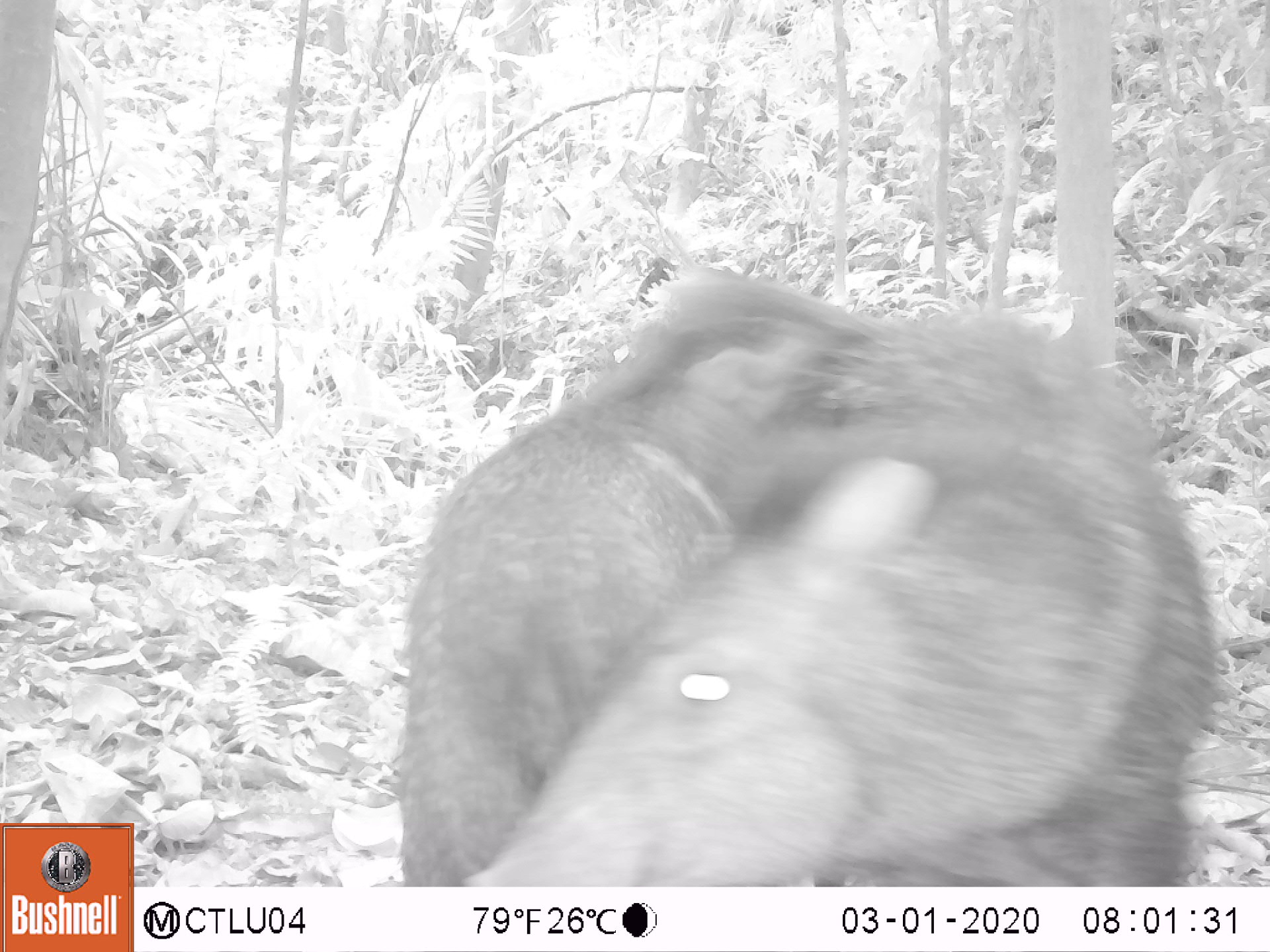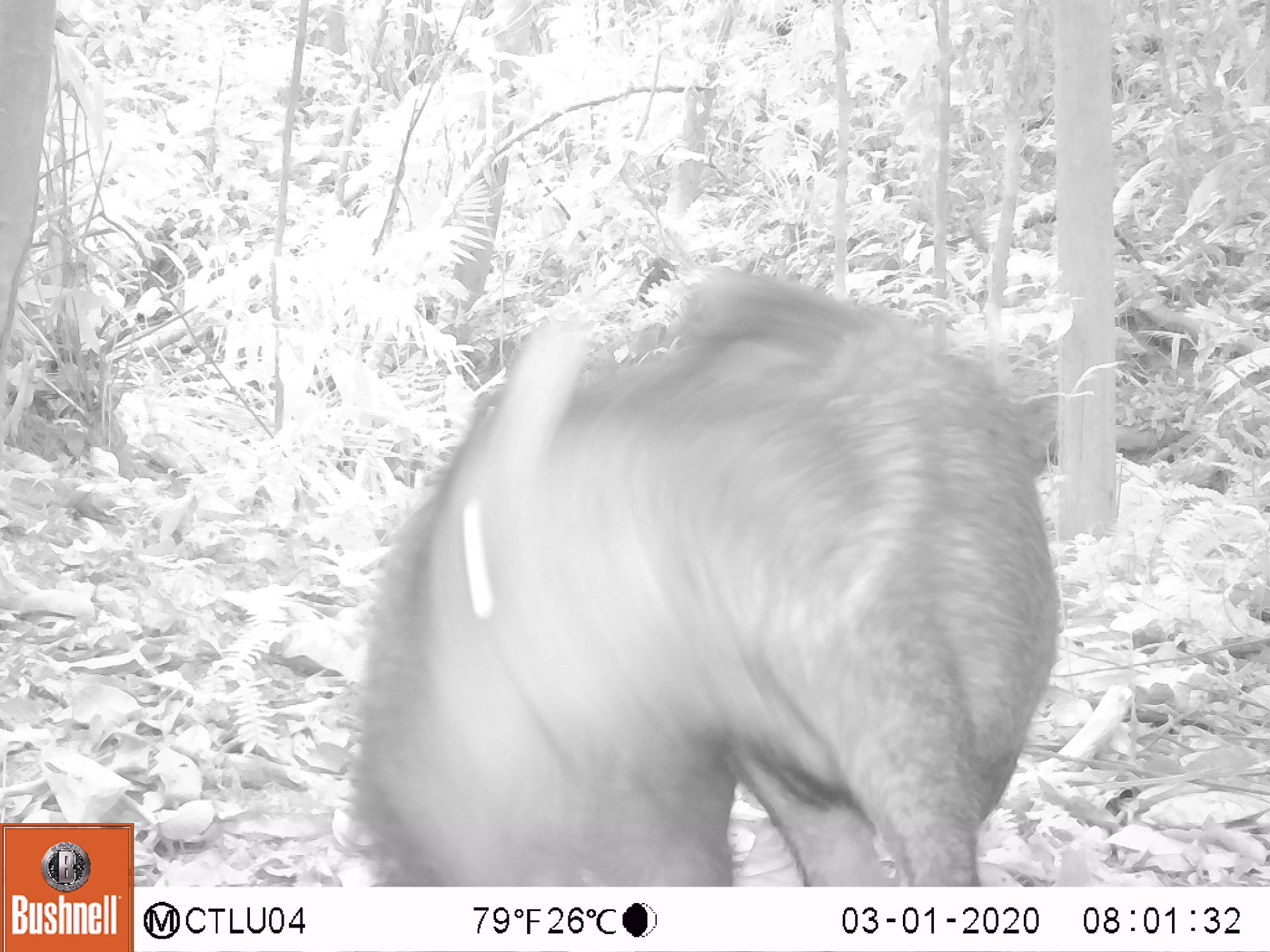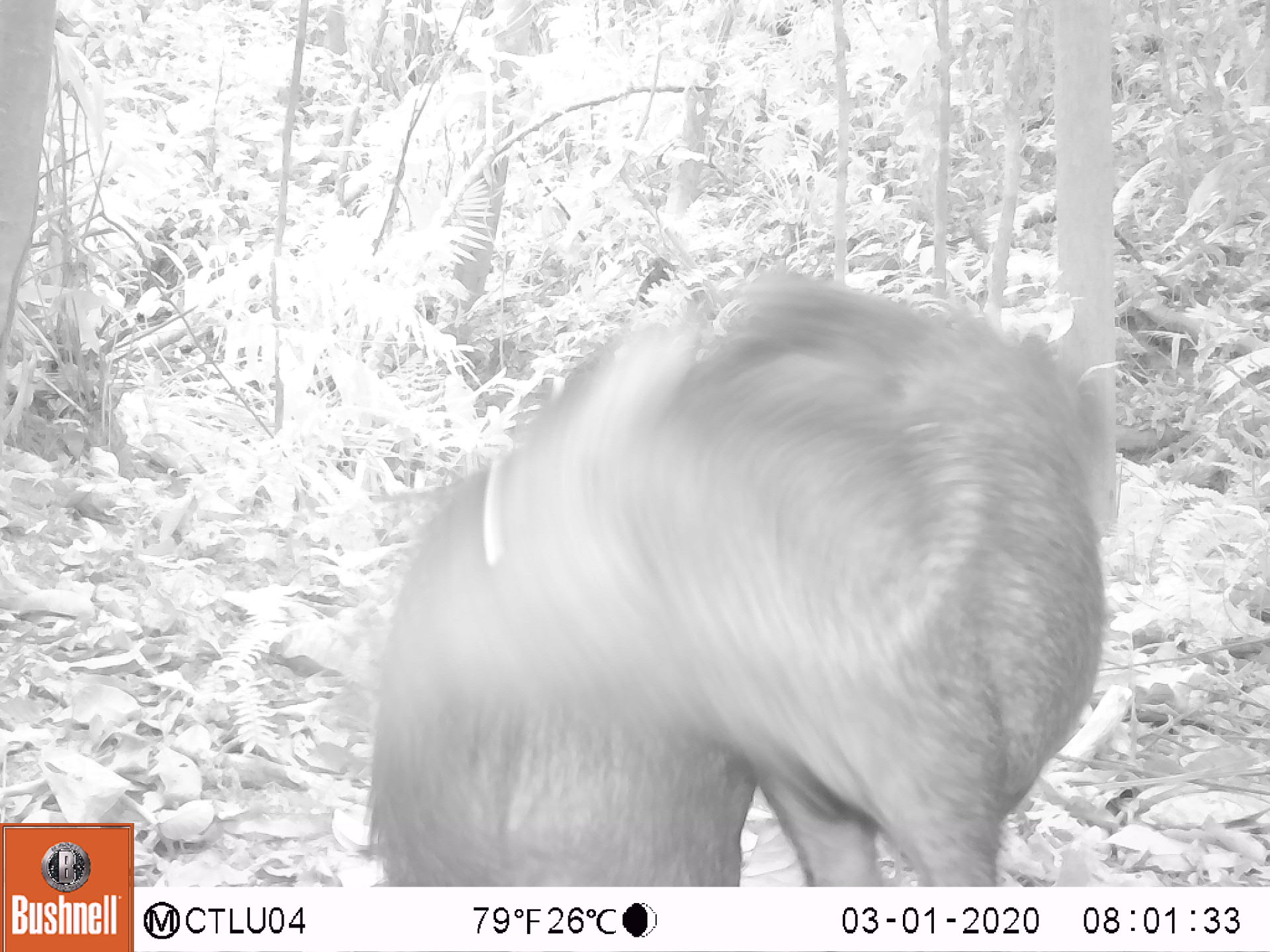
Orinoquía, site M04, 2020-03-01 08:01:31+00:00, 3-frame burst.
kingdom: Animalia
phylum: Chordata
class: Mammalia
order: Artiodactyla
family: Tayassuidae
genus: Pecari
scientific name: Pecari tajacu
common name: collared peccary